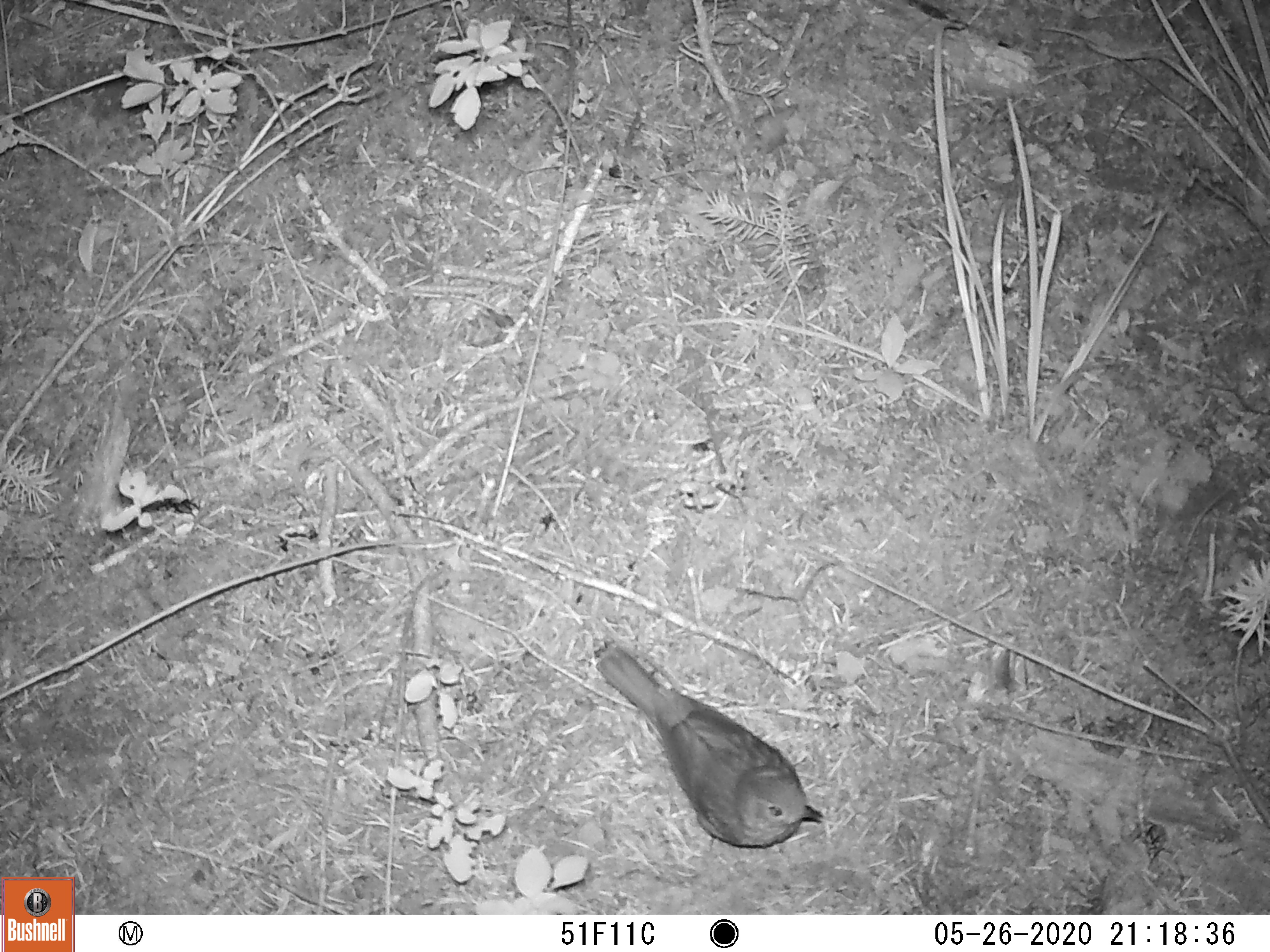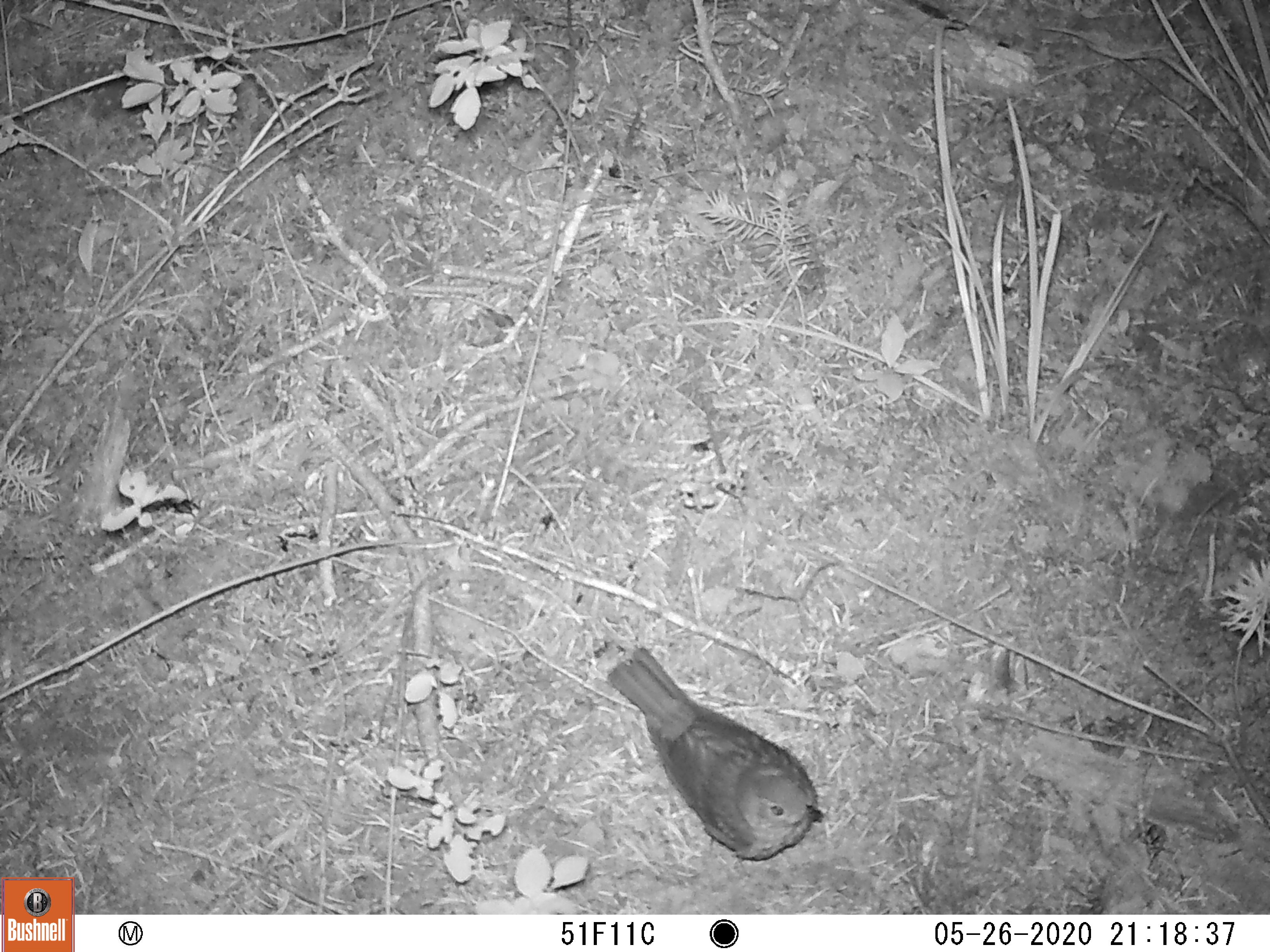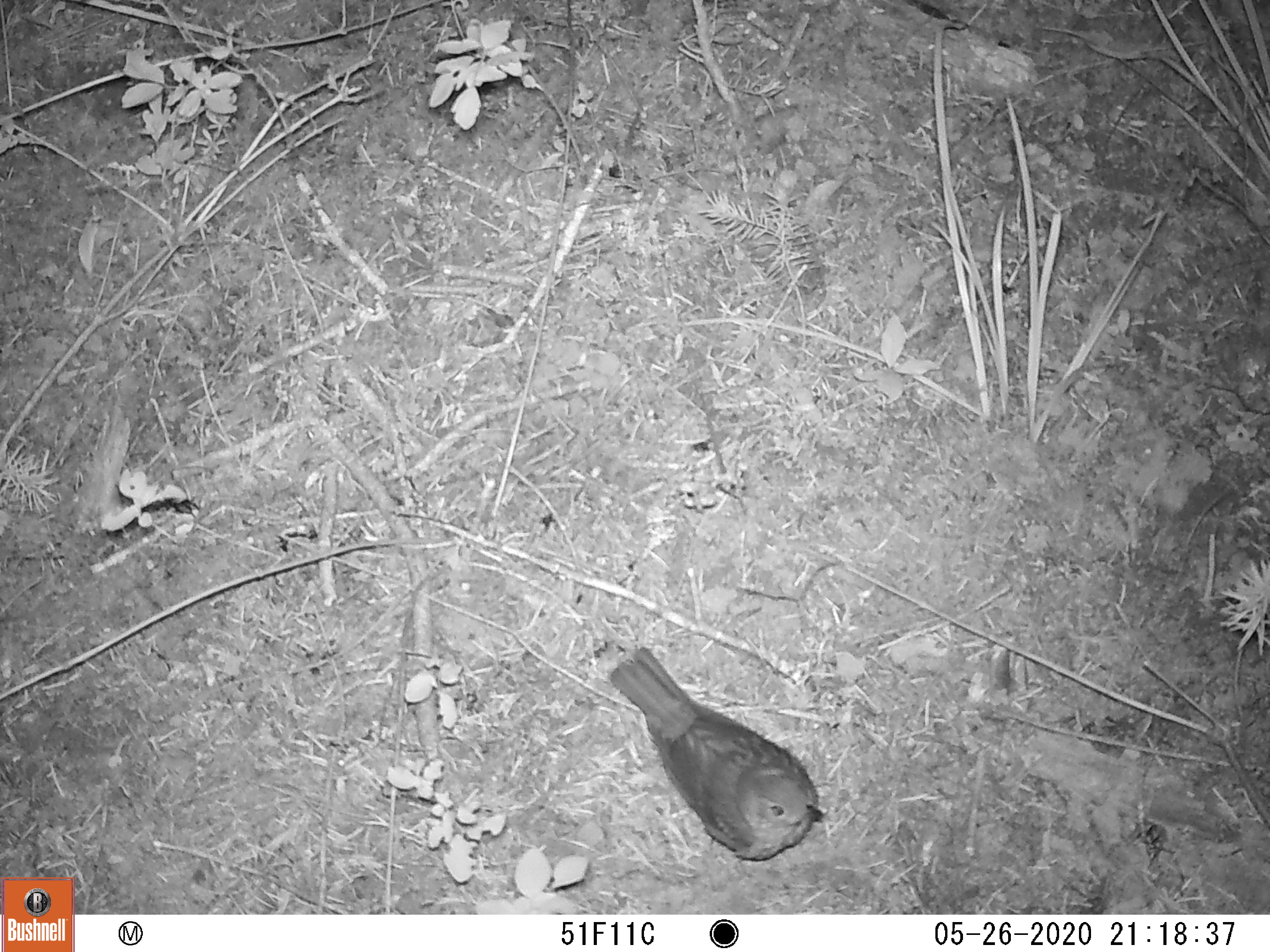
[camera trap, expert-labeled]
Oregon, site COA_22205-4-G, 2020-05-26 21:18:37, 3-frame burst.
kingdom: Animalia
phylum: Chordata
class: Aves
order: Passeriformes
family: Turdidae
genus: Catharus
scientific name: Catharus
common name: brown thrushes and nightingale-thrushes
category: catharus species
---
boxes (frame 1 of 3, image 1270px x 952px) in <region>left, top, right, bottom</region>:
catharus species: <region>556, 615, 857, 885</region>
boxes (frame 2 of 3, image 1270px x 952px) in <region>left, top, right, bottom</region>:
catharus species: <region>586, 633, 856, 884</region>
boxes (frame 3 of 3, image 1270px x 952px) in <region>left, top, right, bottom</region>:
catharus species: <region>587, 615, 856, 897</region>